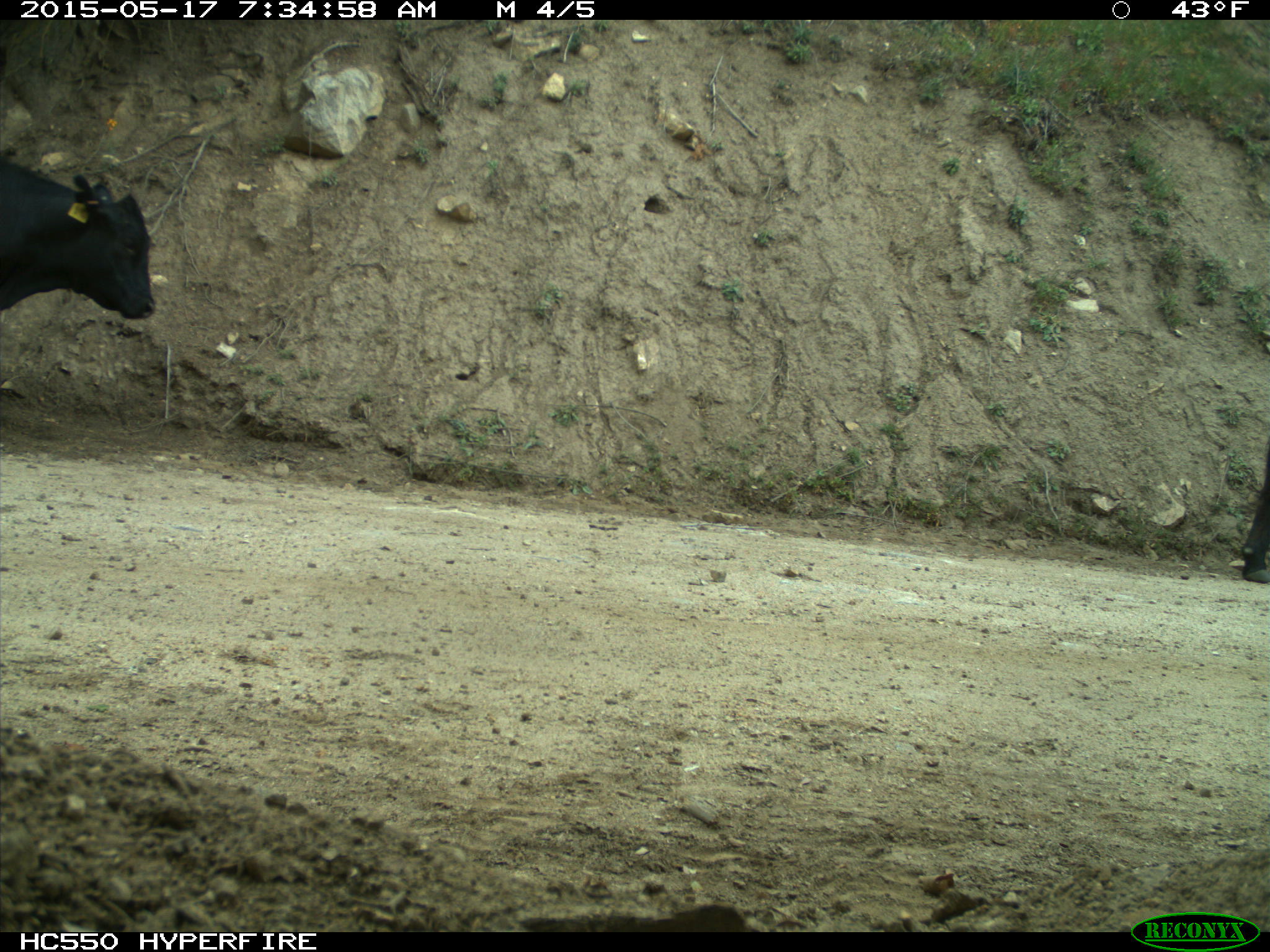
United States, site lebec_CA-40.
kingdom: Animalia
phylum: Chordata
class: Mammalia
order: Artiodactyla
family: Bovidae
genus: Bos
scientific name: Bos taurus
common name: domestic cow